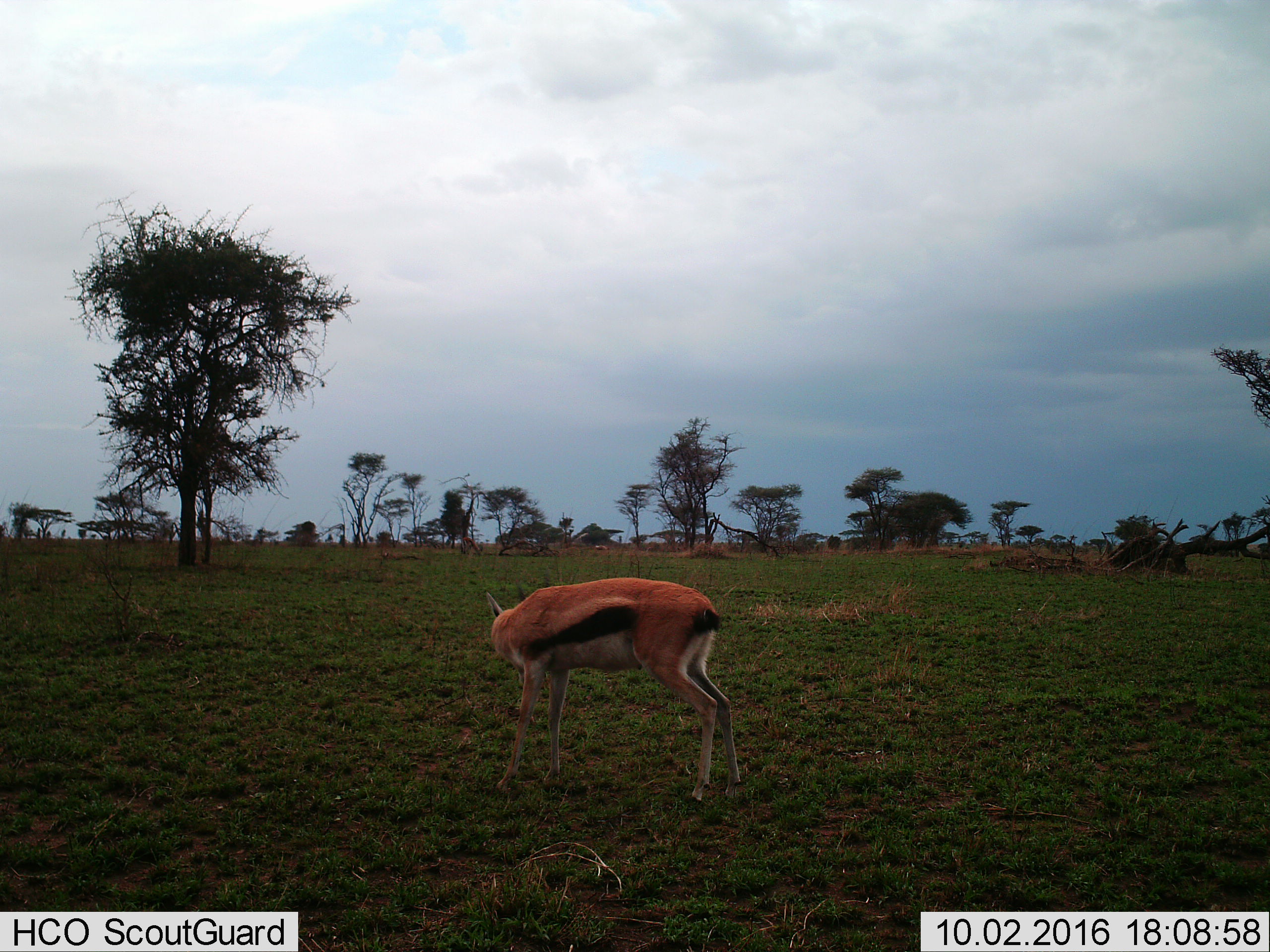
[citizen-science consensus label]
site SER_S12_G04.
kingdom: Animalia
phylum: Chordata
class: Mammalia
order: Artiodactyla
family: Bovidae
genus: Eudorcas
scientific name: Eudorcas thomsonii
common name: thomson's gazelle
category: gazellethomsons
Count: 1.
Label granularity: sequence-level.